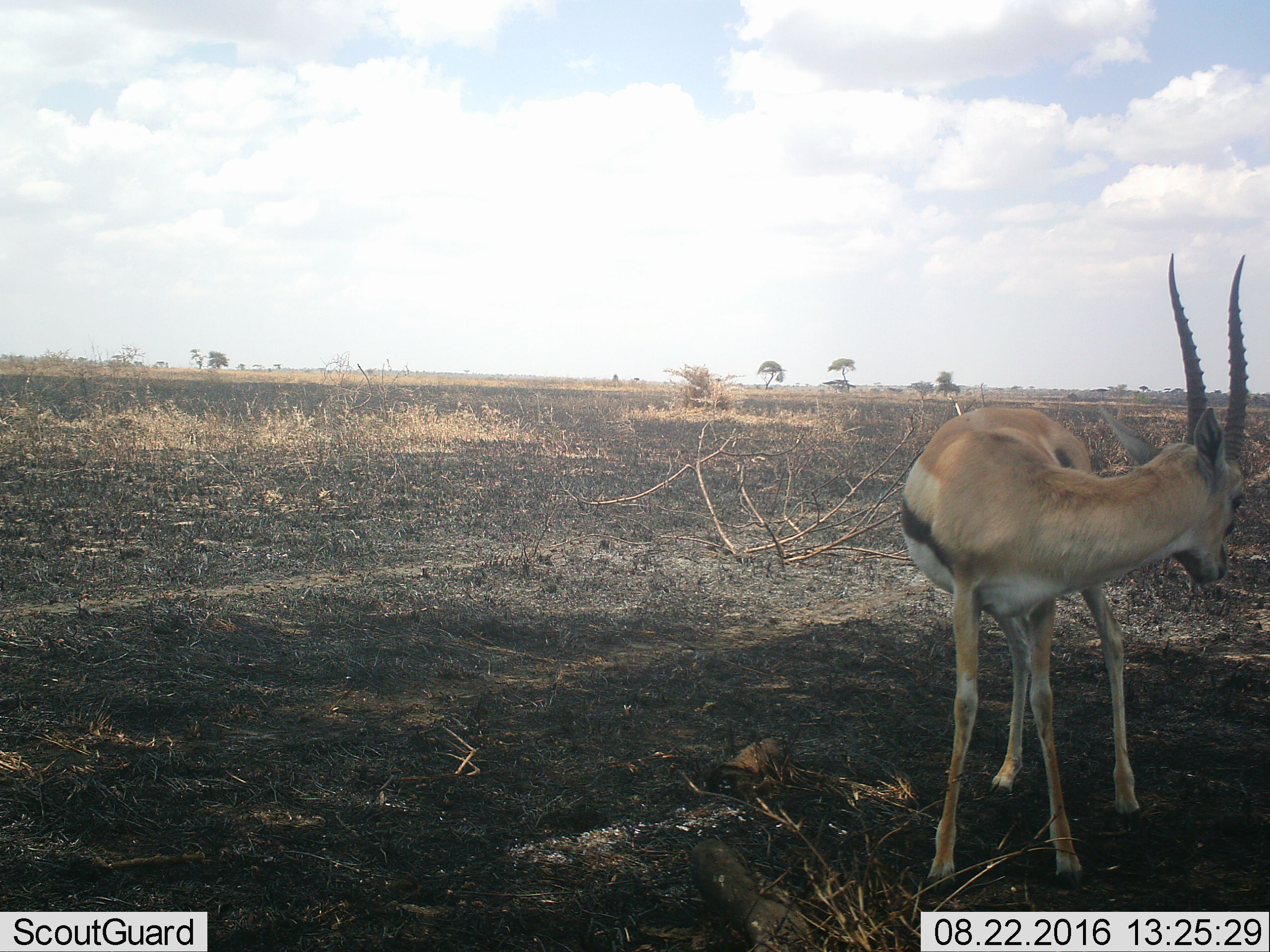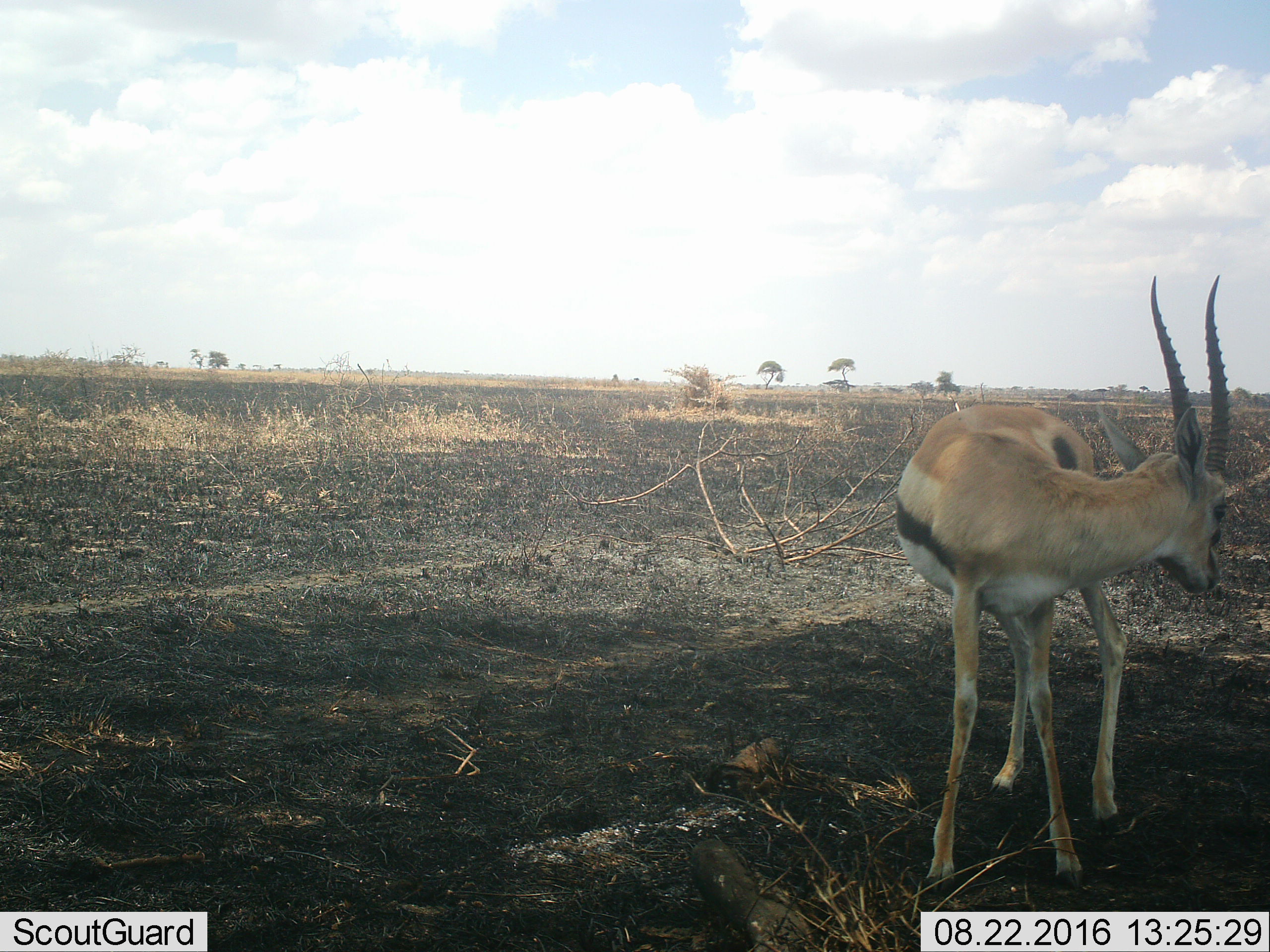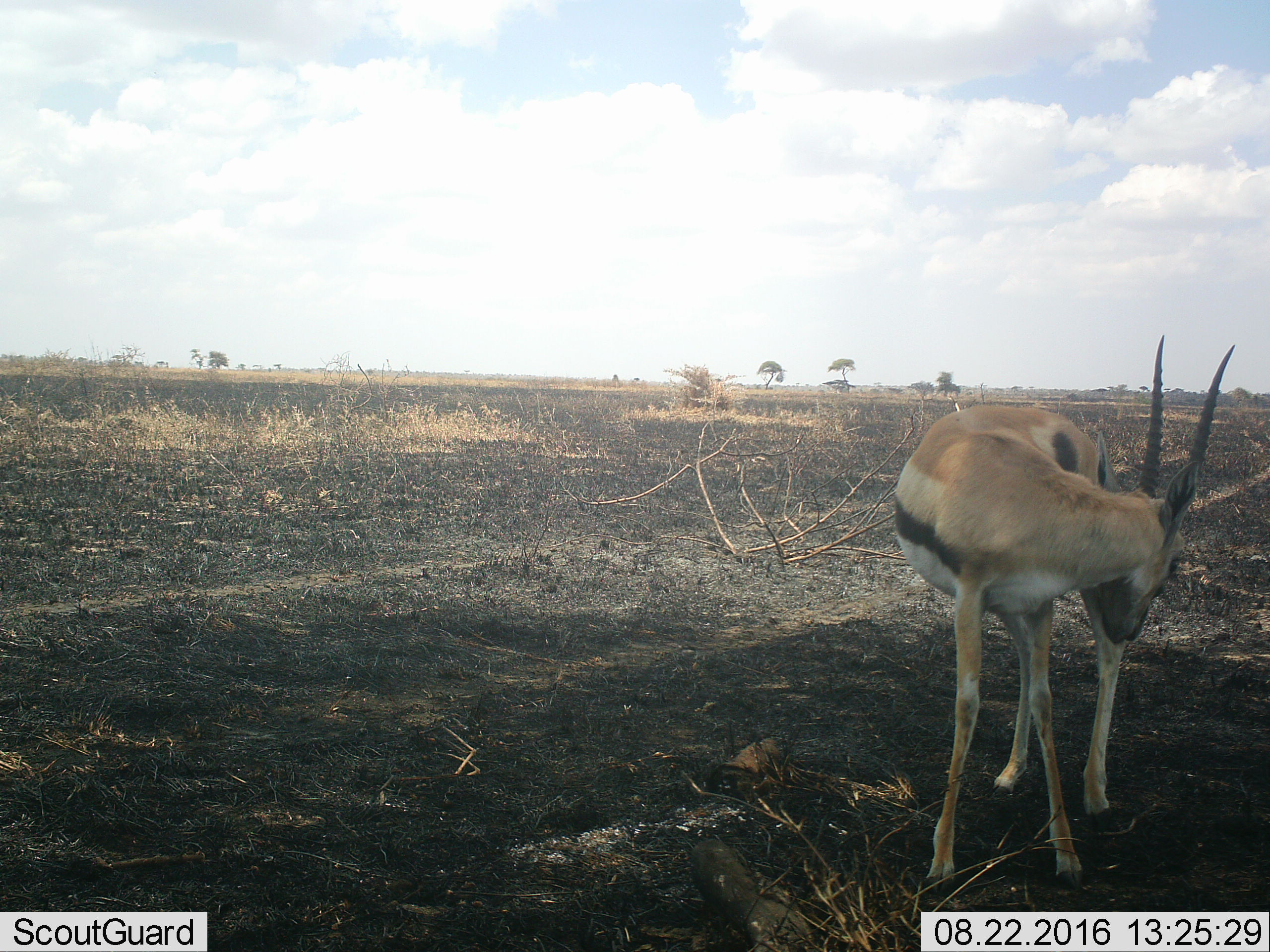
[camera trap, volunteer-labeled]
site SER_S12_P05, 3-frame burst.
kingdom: Animalia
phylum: Chordata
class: Mammalia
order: Artiodactyla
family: Bovidae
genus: Eudorcas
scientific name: Eudorcas thomsonii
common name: thomson's gazelle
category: gazellethomsons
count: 1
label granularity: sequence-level